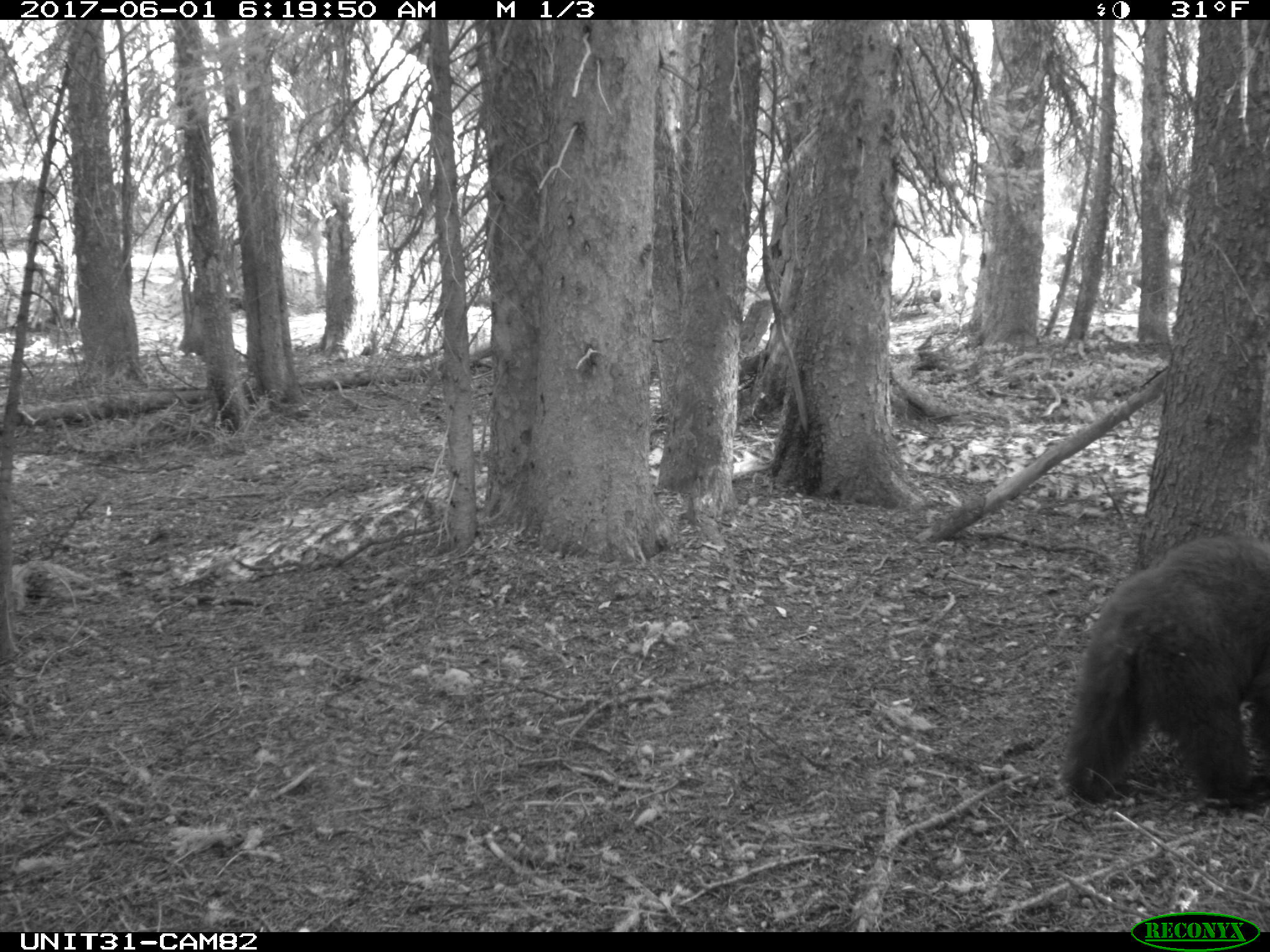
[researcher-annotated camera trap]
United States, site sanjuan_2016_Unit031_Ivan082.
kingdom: Animalia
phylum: Chordata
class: Mammalia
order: Carnivora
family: Ursidae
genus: Ursus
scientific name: Ursus americanus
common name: american black bear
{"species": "Ursus americanus (american black bear)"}